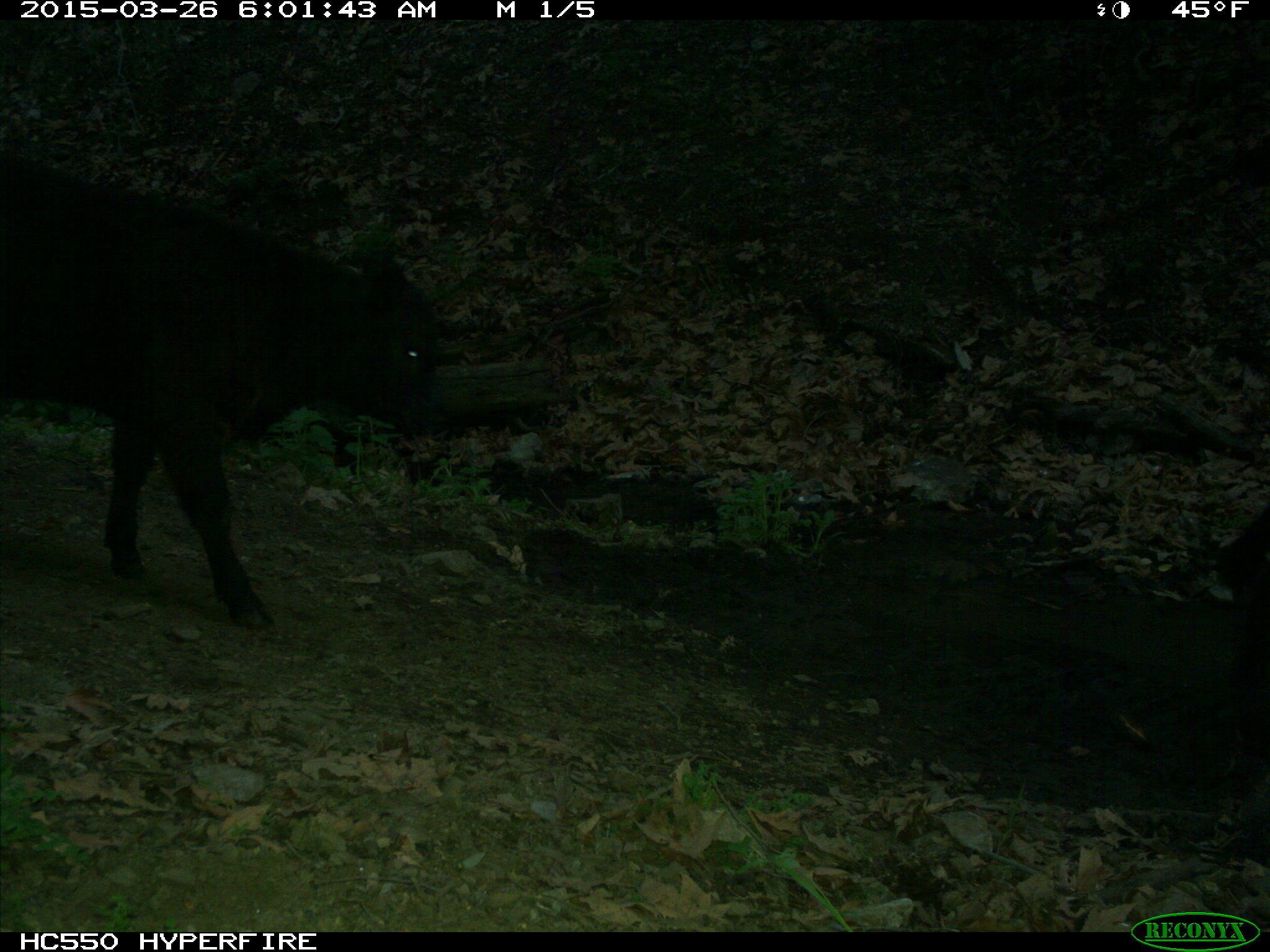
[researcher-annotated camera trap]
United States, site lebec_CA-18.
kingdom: Animalia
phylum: Chordata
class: Mammalia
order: Artiodactyla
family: Bovidae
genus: Bos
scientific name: Bos taurus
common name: domestic cow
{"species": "Bos taurus (domestic cow)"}